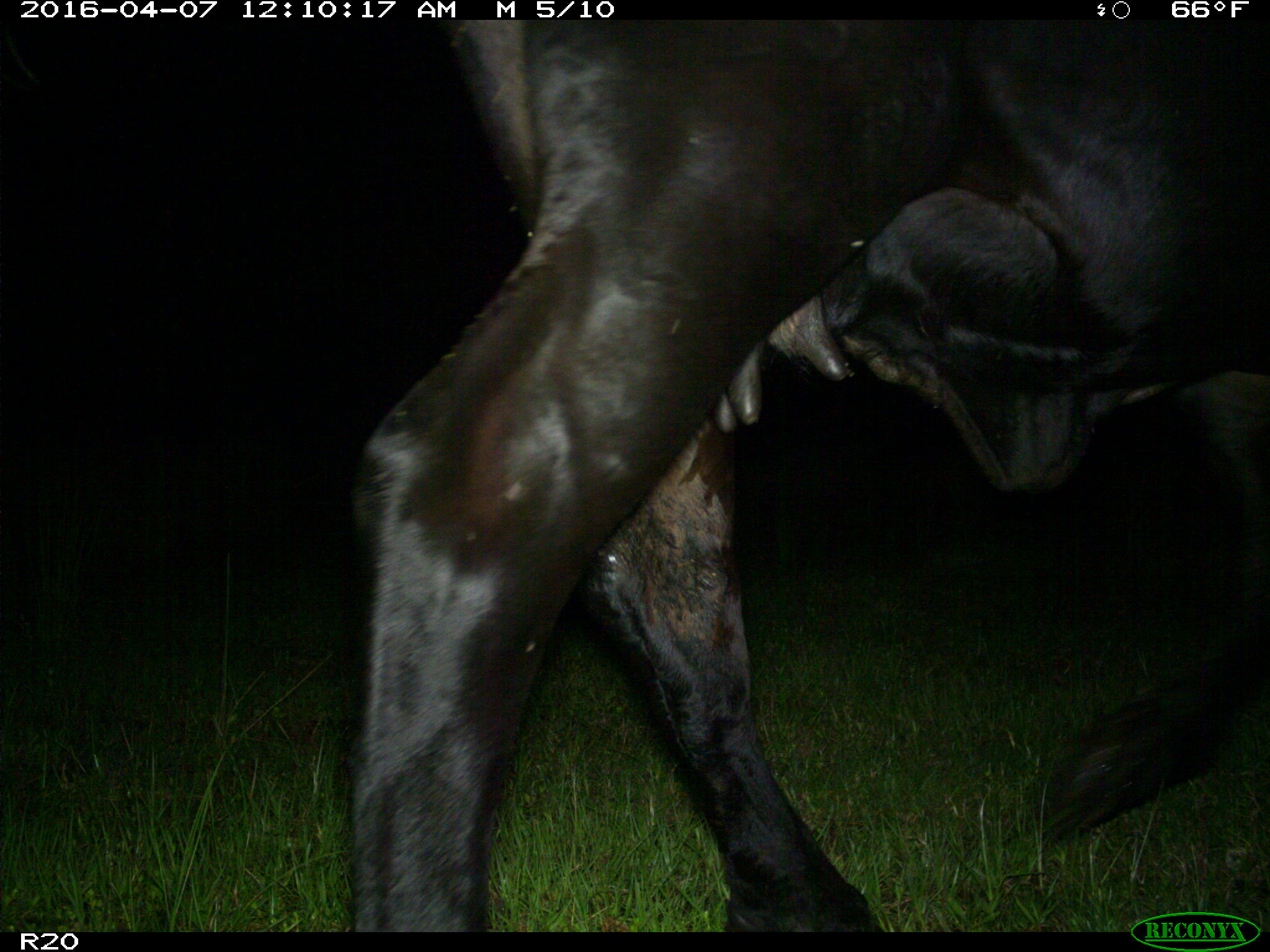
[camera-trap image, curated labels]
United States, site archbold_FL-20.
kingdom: Animalia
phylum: Chordata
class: Mammalia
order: Artiodactyla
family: Bovidae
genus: Bos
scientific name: Bos taurus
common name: domestic cow